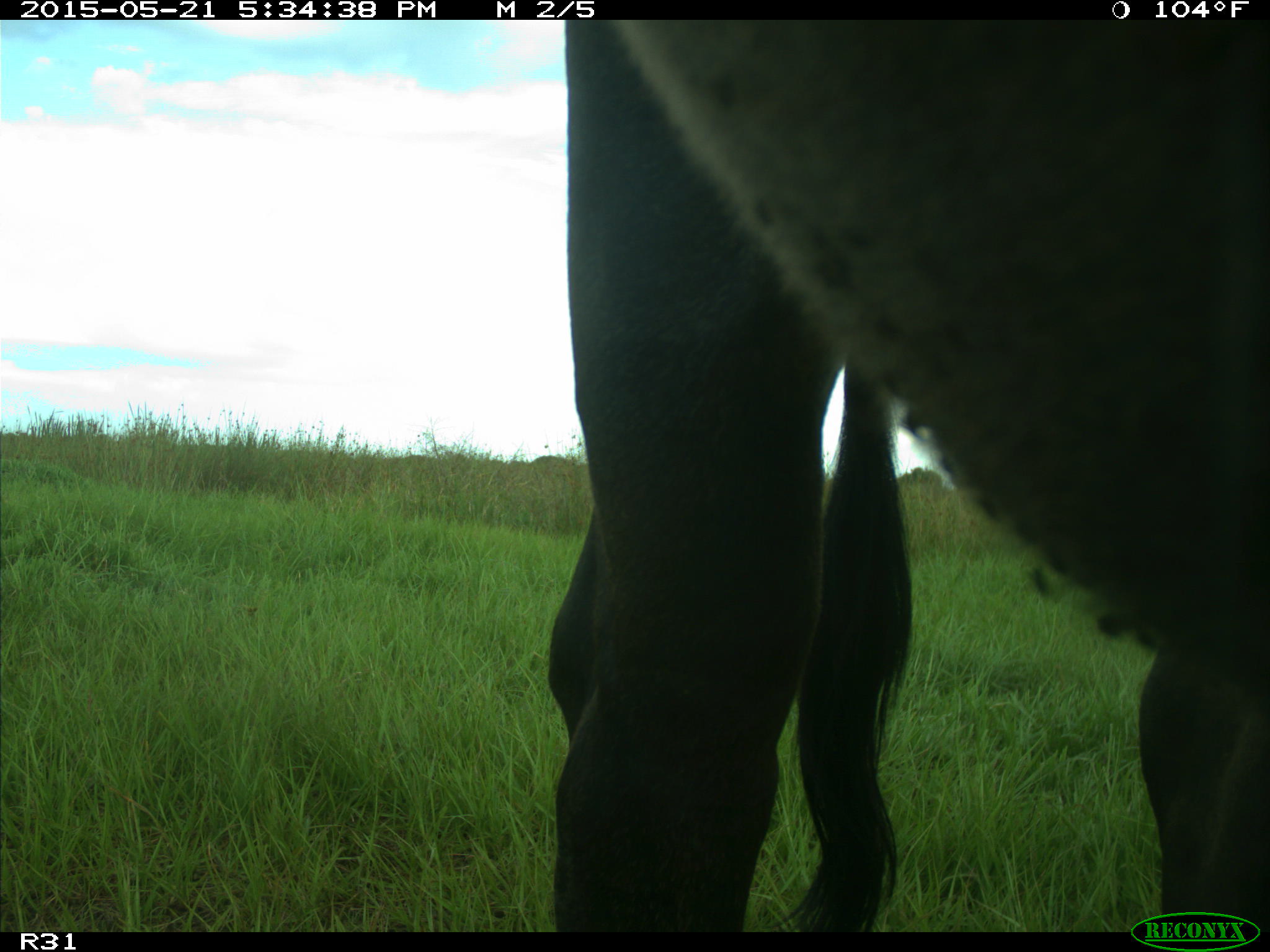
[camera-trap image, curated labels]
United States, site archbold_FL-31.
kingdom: Animalia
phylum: Chordata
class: Mammalia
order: Artiodactyla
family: Bovidae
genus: Bos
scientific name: Bos taurus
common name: domestic cow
Bos taurus (domestic cow).